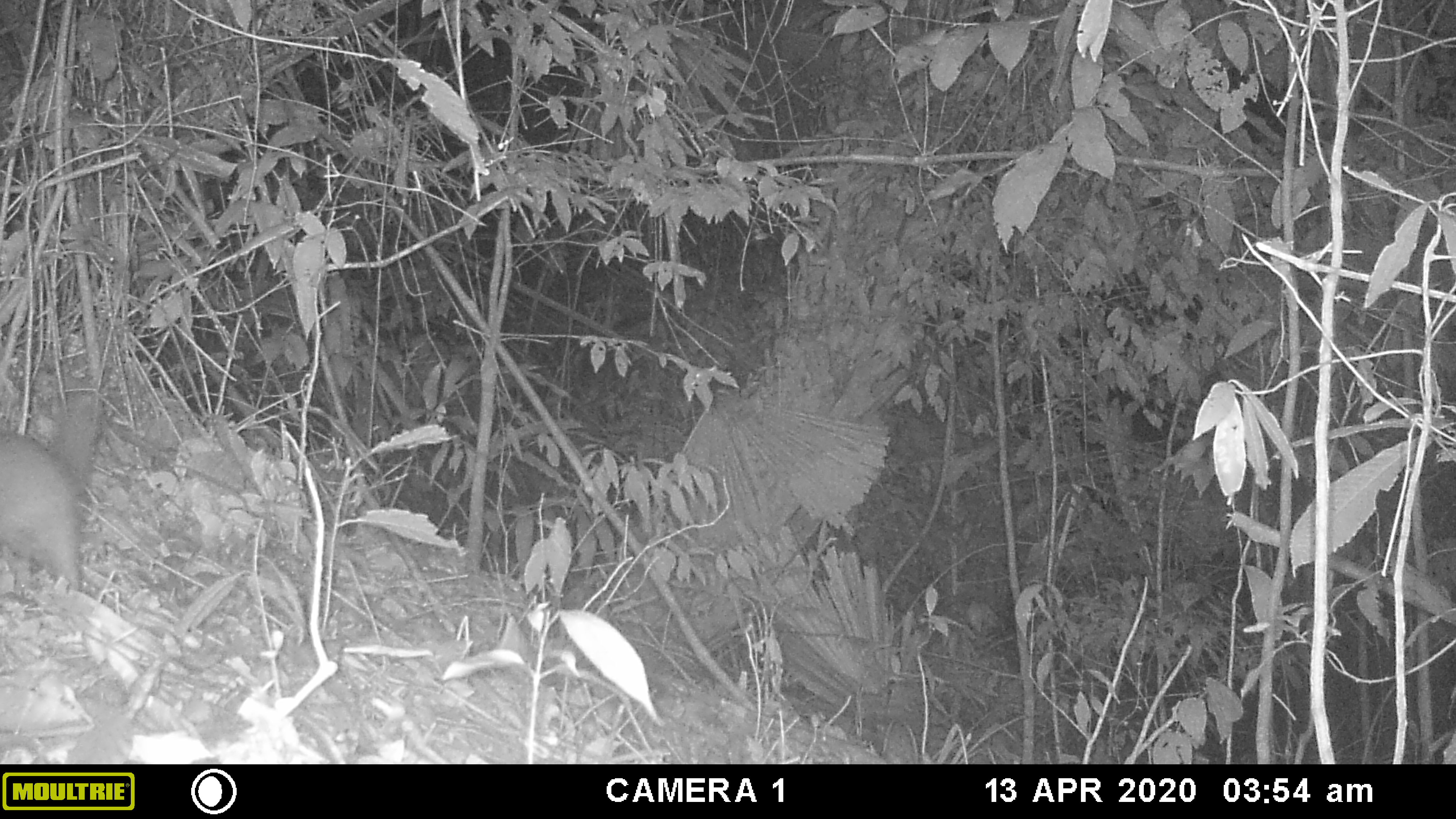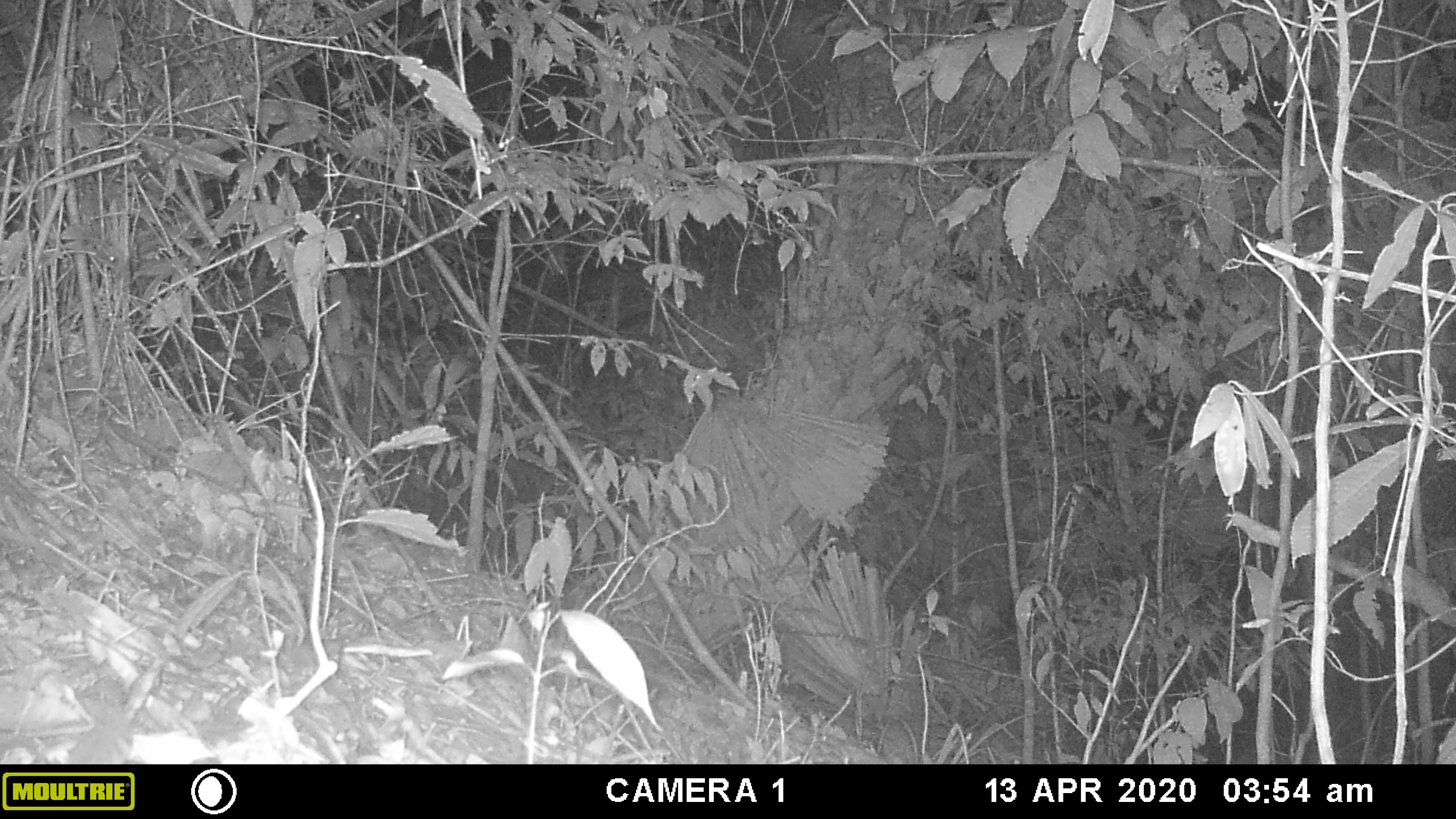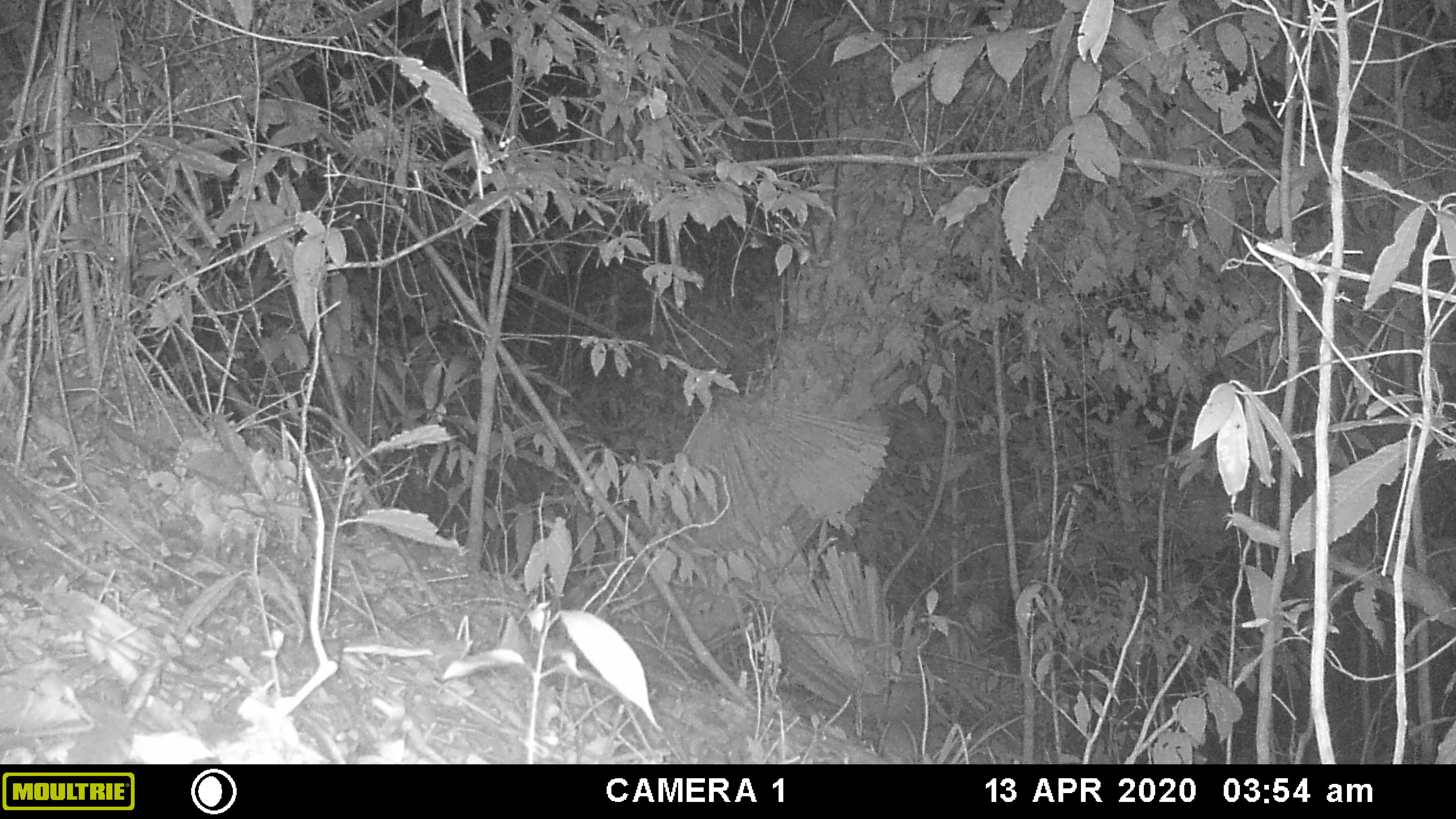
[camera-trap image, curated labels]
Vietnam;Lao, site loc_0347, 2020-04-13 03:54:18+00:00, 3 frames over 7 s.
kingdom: Animalia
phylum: Chordata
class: Mammalia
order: Carnivora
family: Mustelidae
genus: Melogale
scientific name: Melogale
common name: ferret badger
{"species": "ferret badger (Melogale)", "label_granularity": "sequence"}